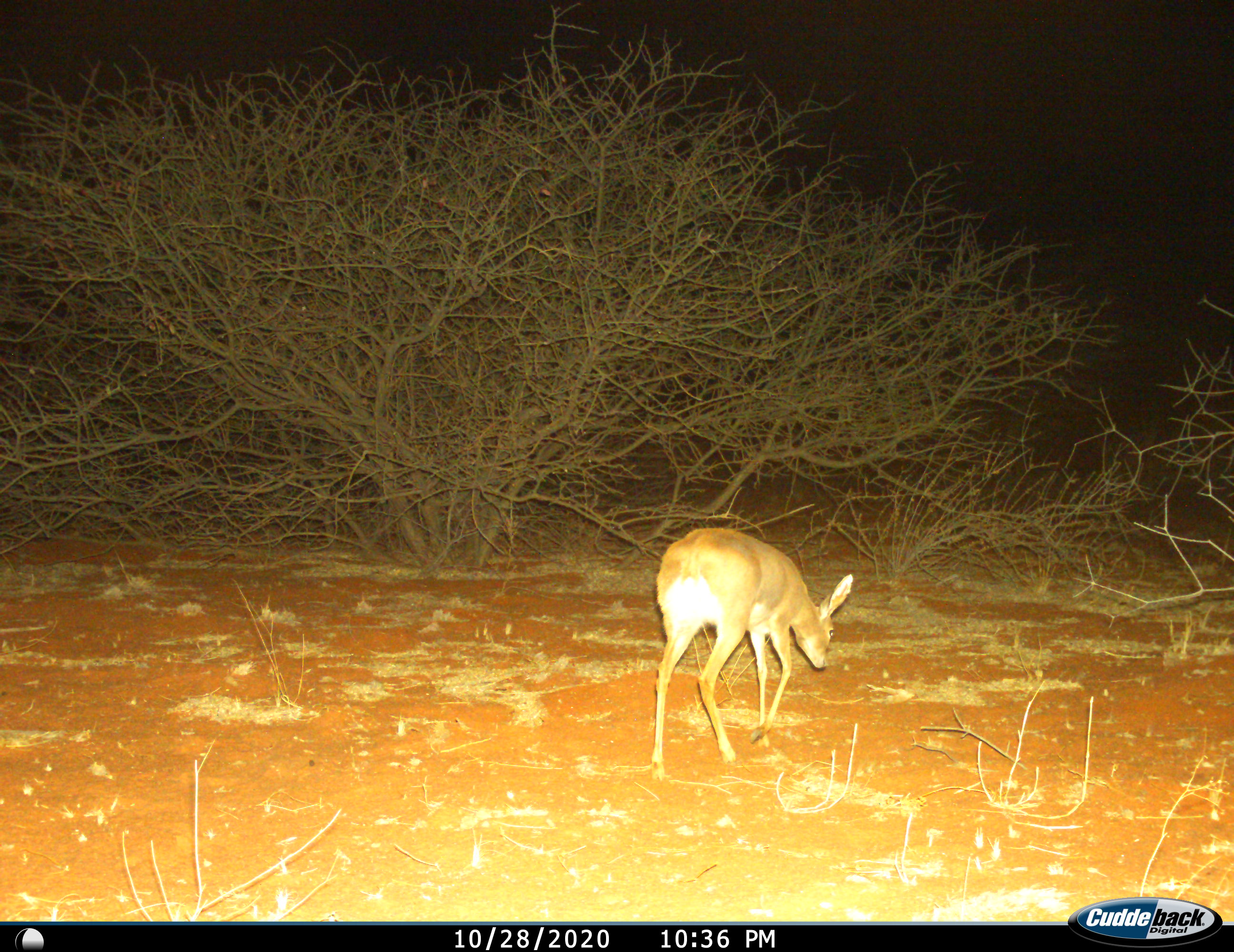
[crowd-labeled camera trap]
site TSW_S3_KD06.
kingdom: Animalia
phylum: Chordata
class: Mammalia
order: Artiodactyla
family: Bovidae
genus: Raphicerus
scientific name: Raphicerus campestris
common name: steenbok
Steenbok (Raphicerus campestris), count 1. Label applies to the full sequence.